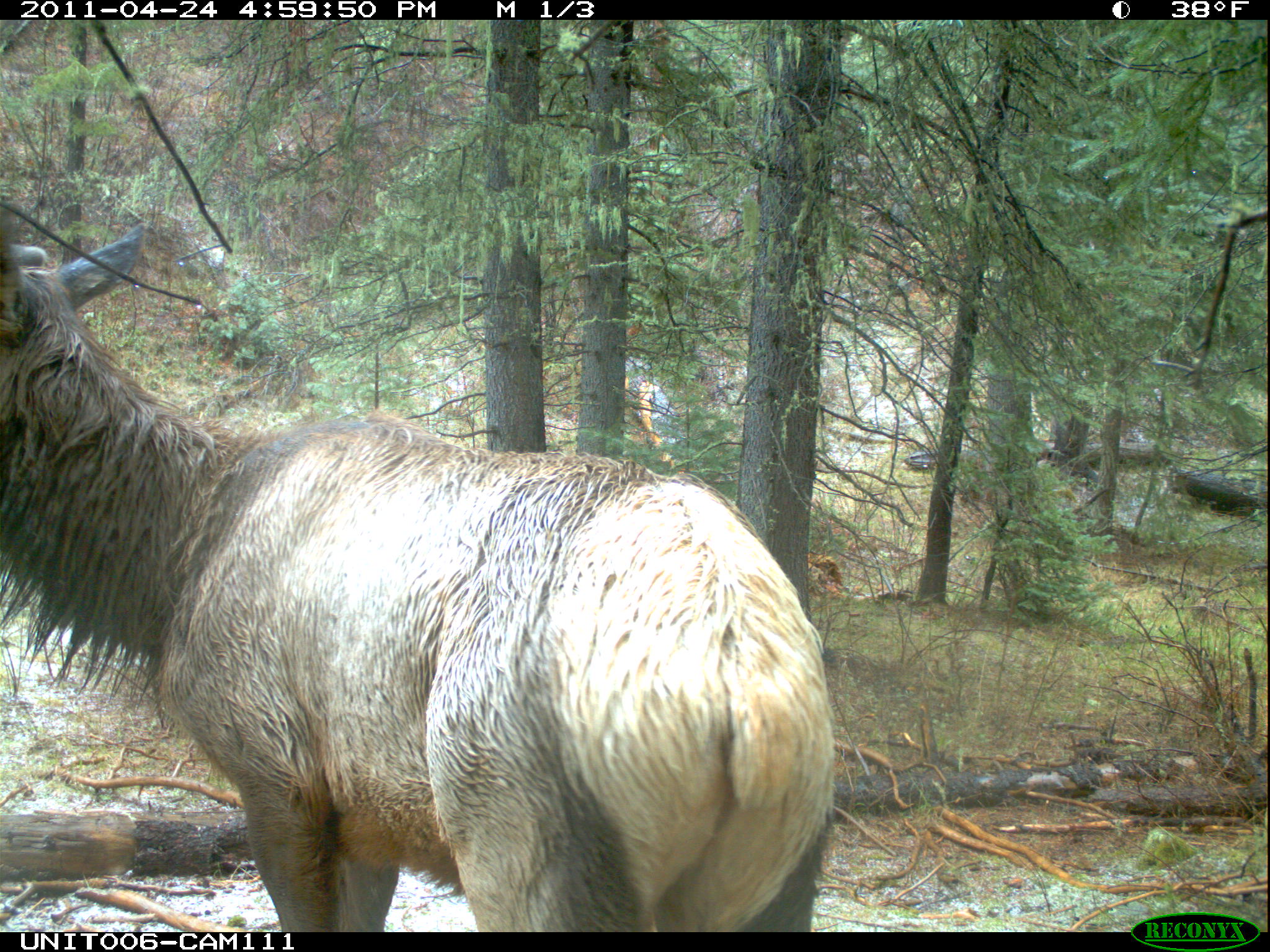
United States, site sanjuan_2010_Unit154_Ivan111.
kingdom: Animalia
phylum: Chordata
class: Mammalia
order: Artiodactyla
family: Cervidae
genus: Cervus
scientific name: Cervus elaphus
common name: red deer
Cervus elaphus (red deer).